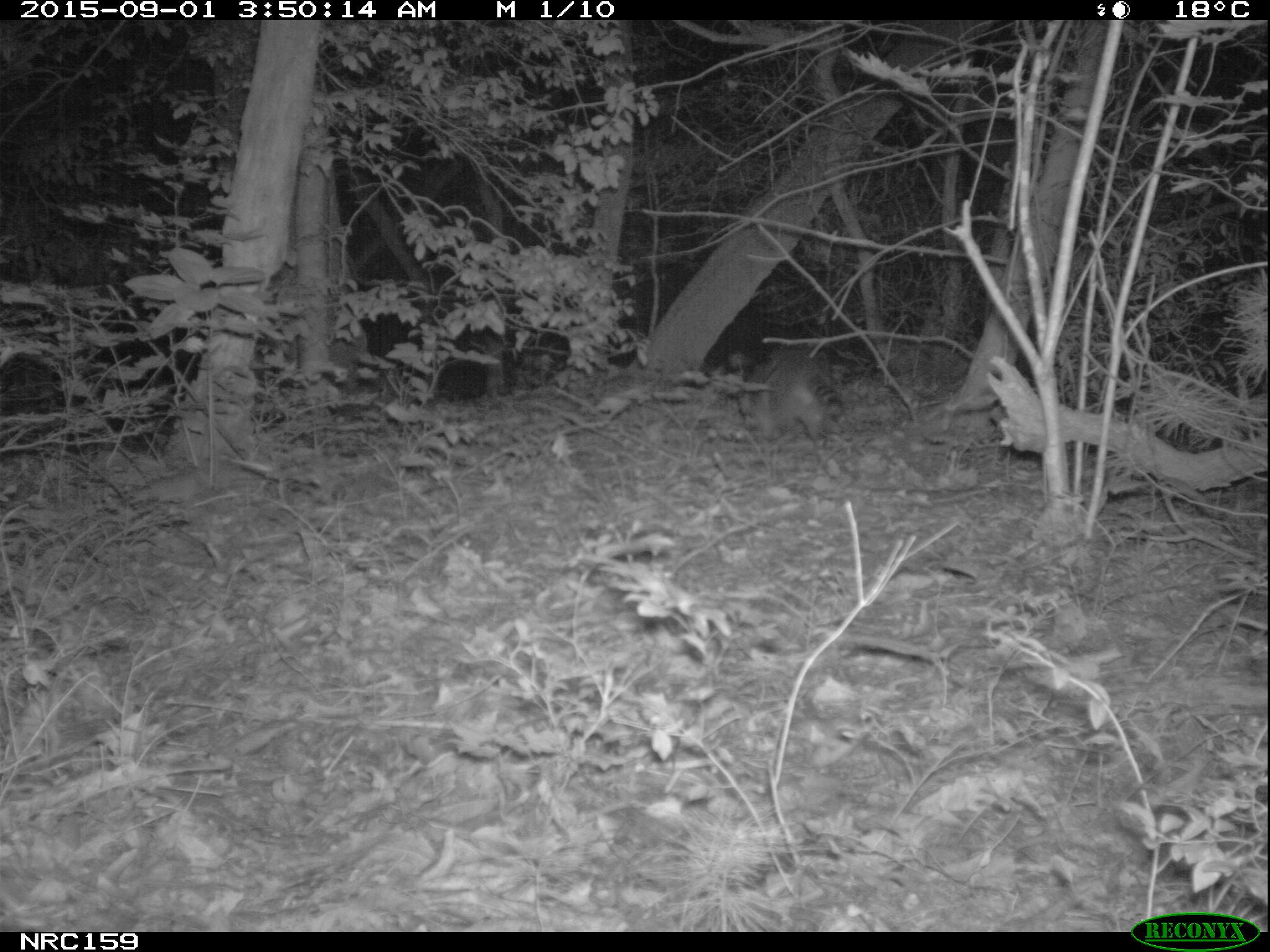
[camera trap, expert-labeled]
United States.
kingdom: Animalia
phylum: Chordata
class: Mammalia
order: Carnivora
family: Procyonidae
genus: Procyon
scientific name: Procyon lotor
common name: northern raccoon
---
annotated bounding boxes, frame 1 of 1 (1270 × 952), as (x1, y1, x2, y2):
Northern Raccoon: (727, 340, 855, 448)